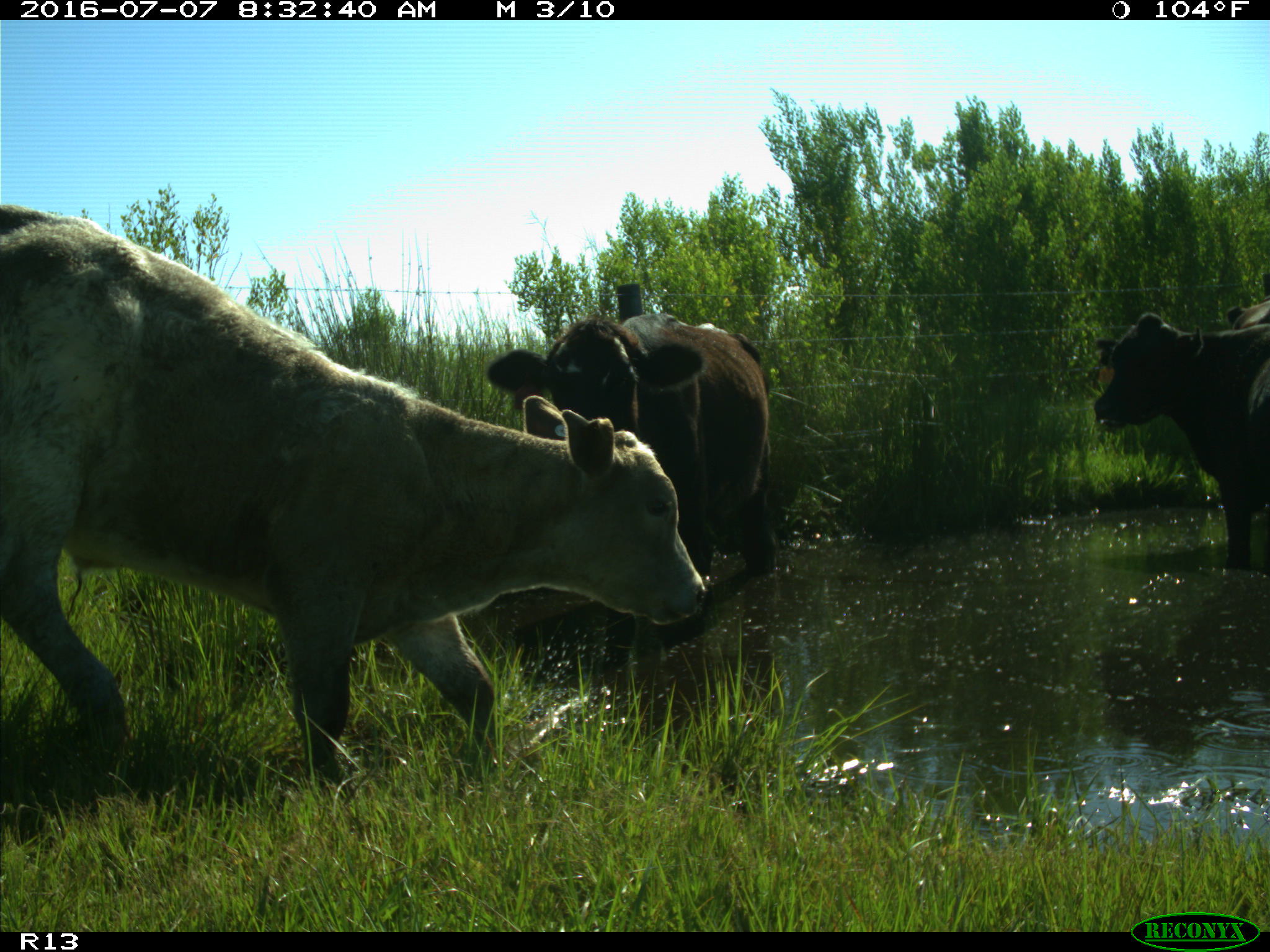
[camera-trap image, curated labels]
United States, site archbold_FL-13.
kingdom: Animalia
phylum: Chordata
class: Mammalia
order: Artiodactyla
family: Bovidae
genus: Bos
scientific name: Bos taurus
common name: domestic cow